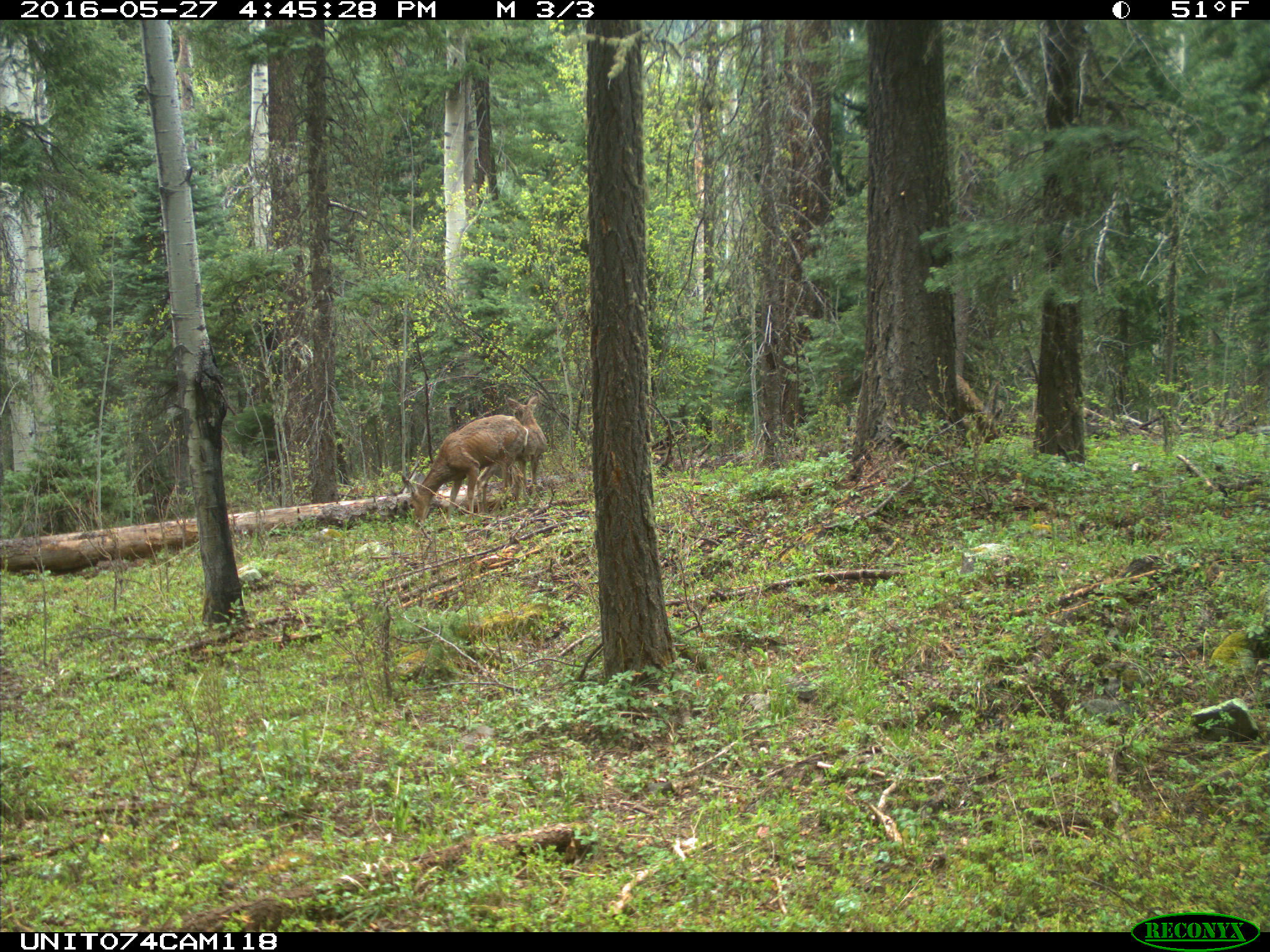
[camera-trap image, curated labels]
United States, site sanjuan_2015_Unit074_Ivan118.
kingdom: Animalia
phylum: Chordata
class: Mammalia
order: Artiodactyla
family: Cervidae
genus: Odocoileus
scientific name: Odocoileus hemionus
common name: mule deer